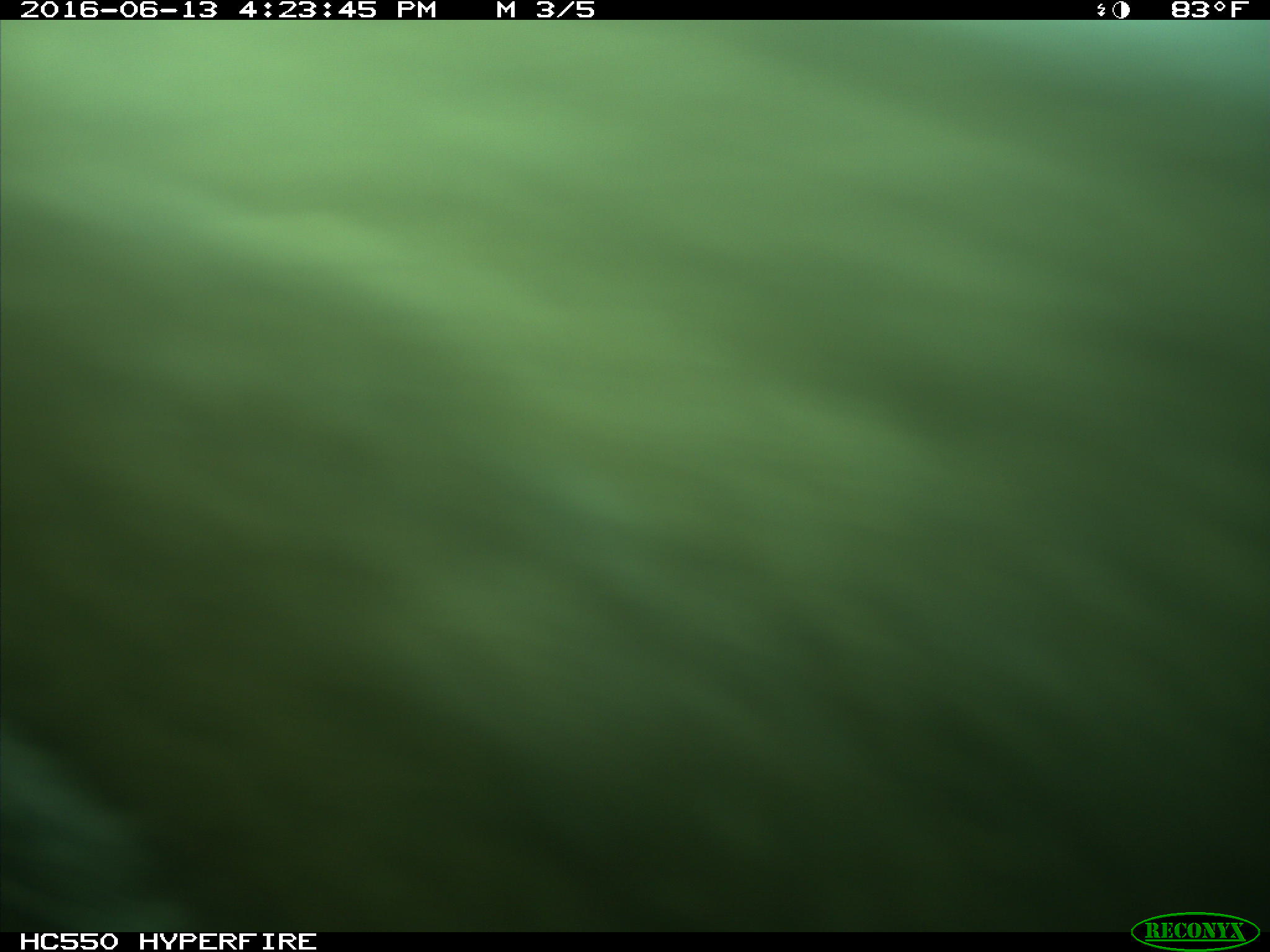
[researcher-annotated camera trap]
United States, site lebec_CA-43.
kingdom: Animalia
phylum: Chordata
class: Mammalia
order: Artiodactyla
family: Bovidae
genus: Bos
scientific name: Bos taurus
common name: domestic cow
Bos taurus (domestic cow).